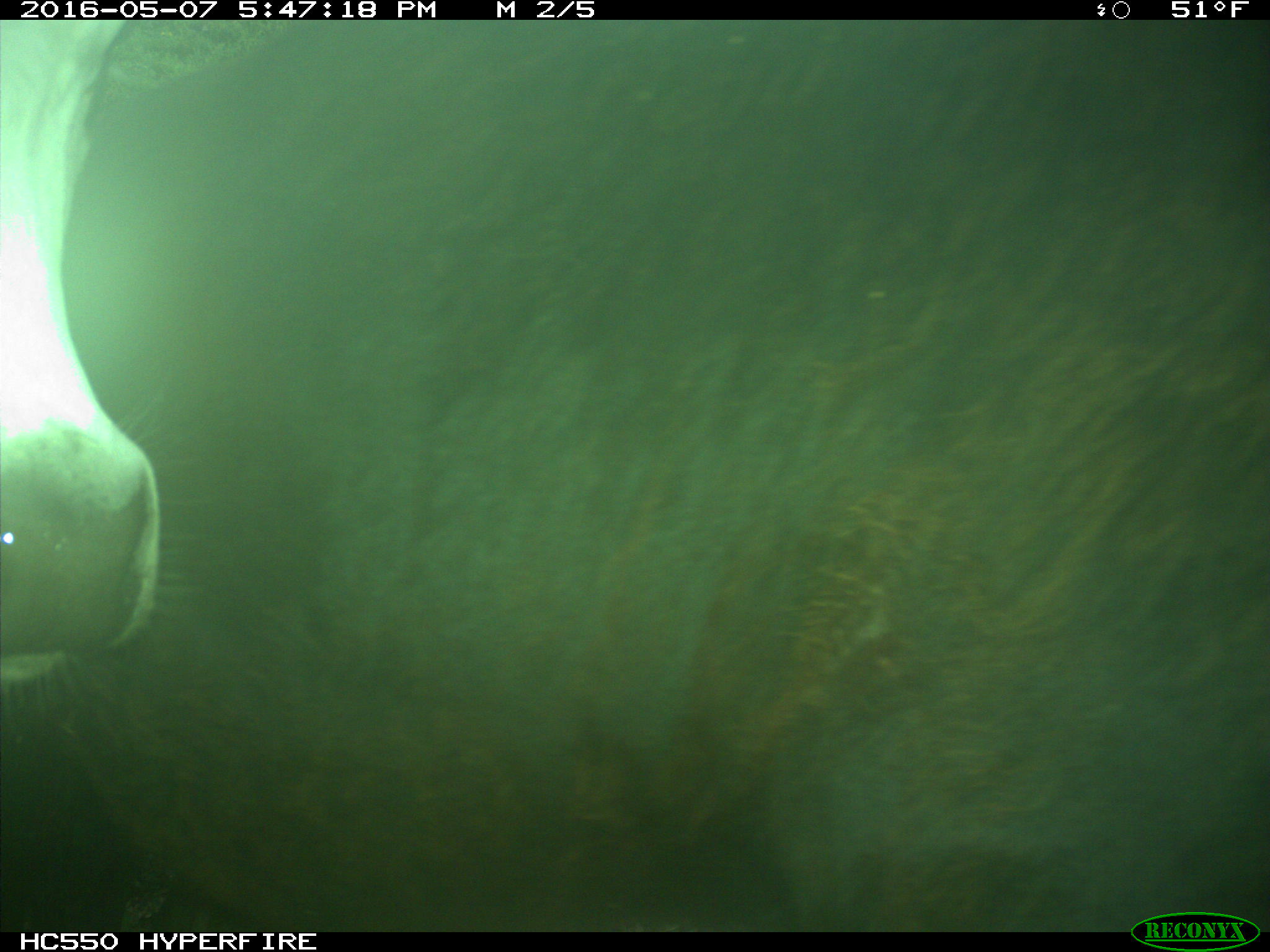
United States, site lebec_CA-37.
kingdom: Animalia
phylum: Chordata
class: Mammalia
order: Artiodactyla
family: Bovidae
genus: Bos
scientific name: Bos taurus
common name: domestic cow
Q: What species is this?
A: Bos taurus (domestic cow).